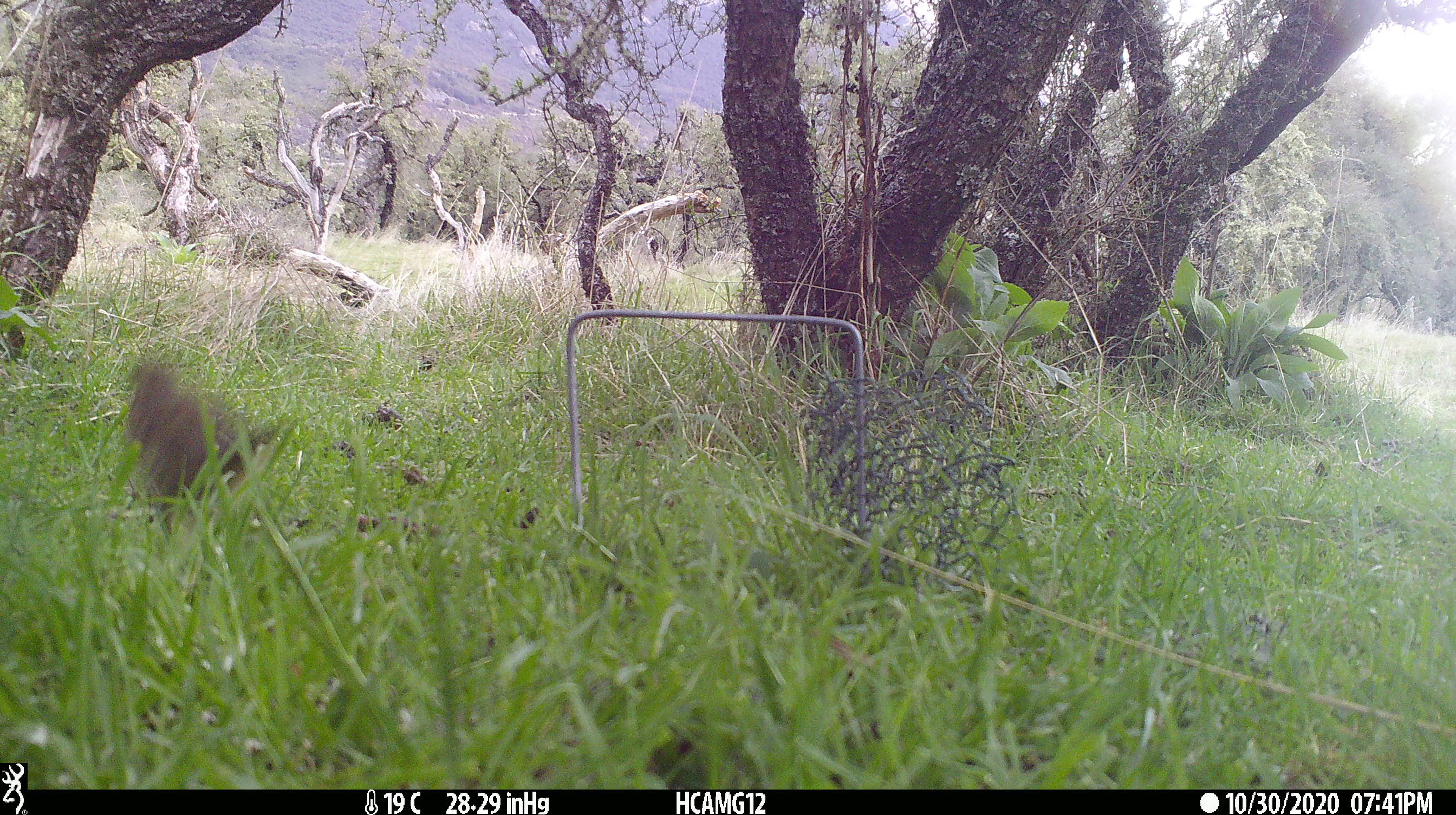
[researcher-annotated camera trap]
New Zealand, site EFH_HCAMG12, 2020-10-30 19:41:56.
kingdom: Animalia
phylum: Chordata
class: Aves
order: Passeriformes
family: Turdidae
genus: Turdus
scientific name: Turdus philomelos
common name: song thrush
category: thrush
Thrush (song thrush) (Turdus philomelos).